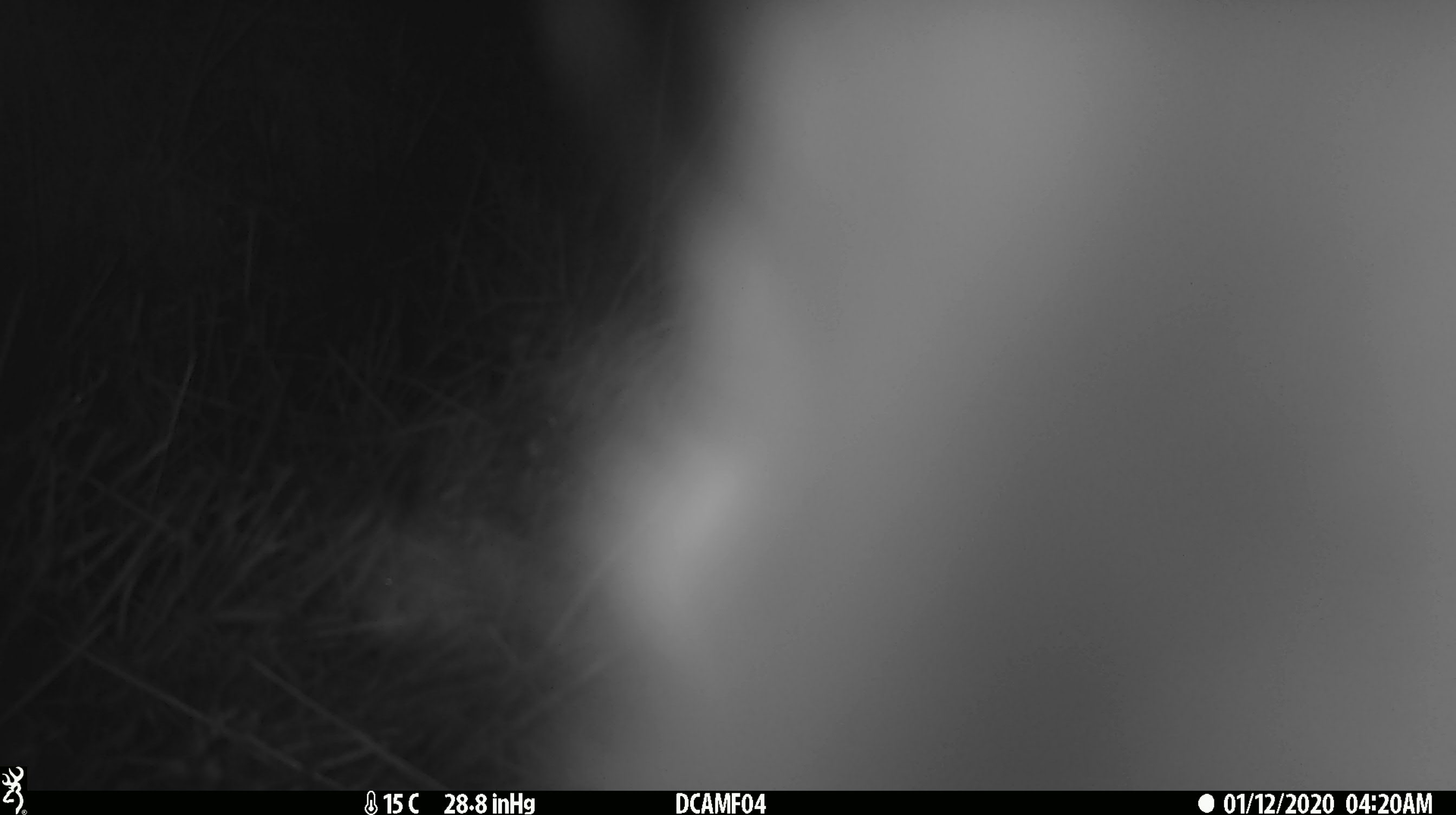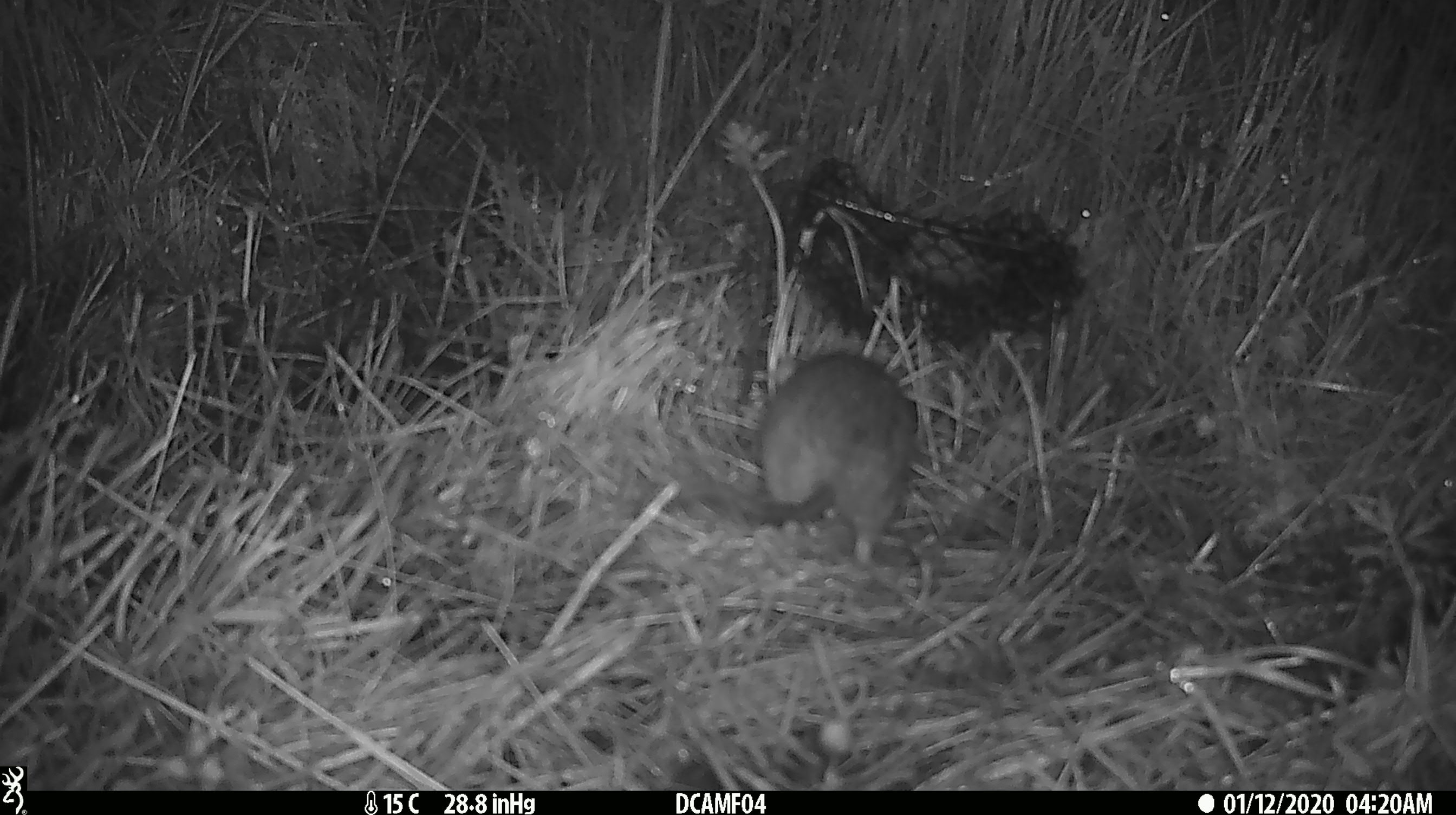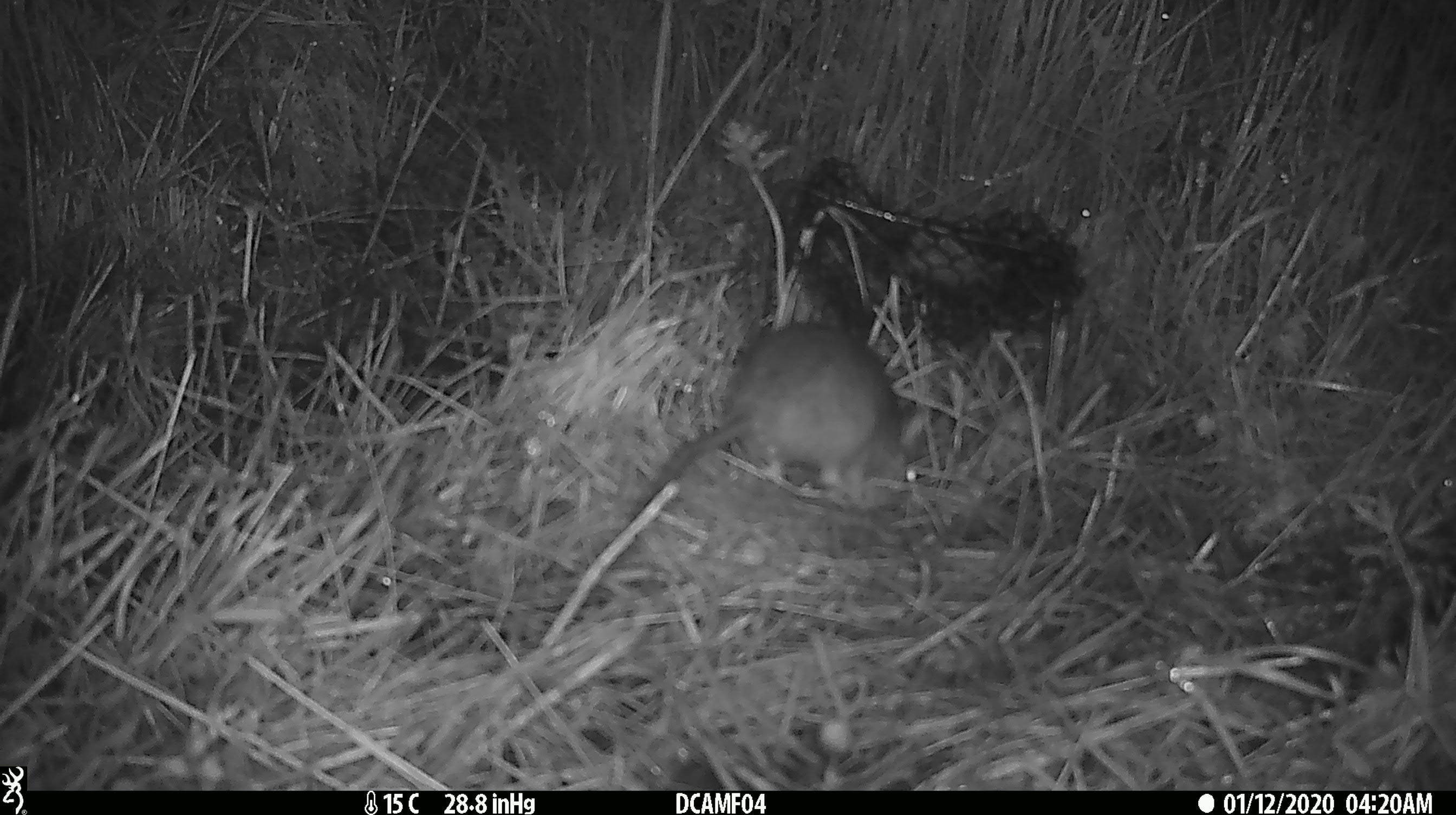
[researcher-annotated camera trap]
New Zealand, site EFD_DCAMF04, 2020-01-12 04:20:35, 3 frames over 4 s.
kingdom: Animalia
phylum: Chordata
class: Mammalia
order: Rodentia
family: Muridae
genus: Rattus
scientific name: Rattus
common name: rat